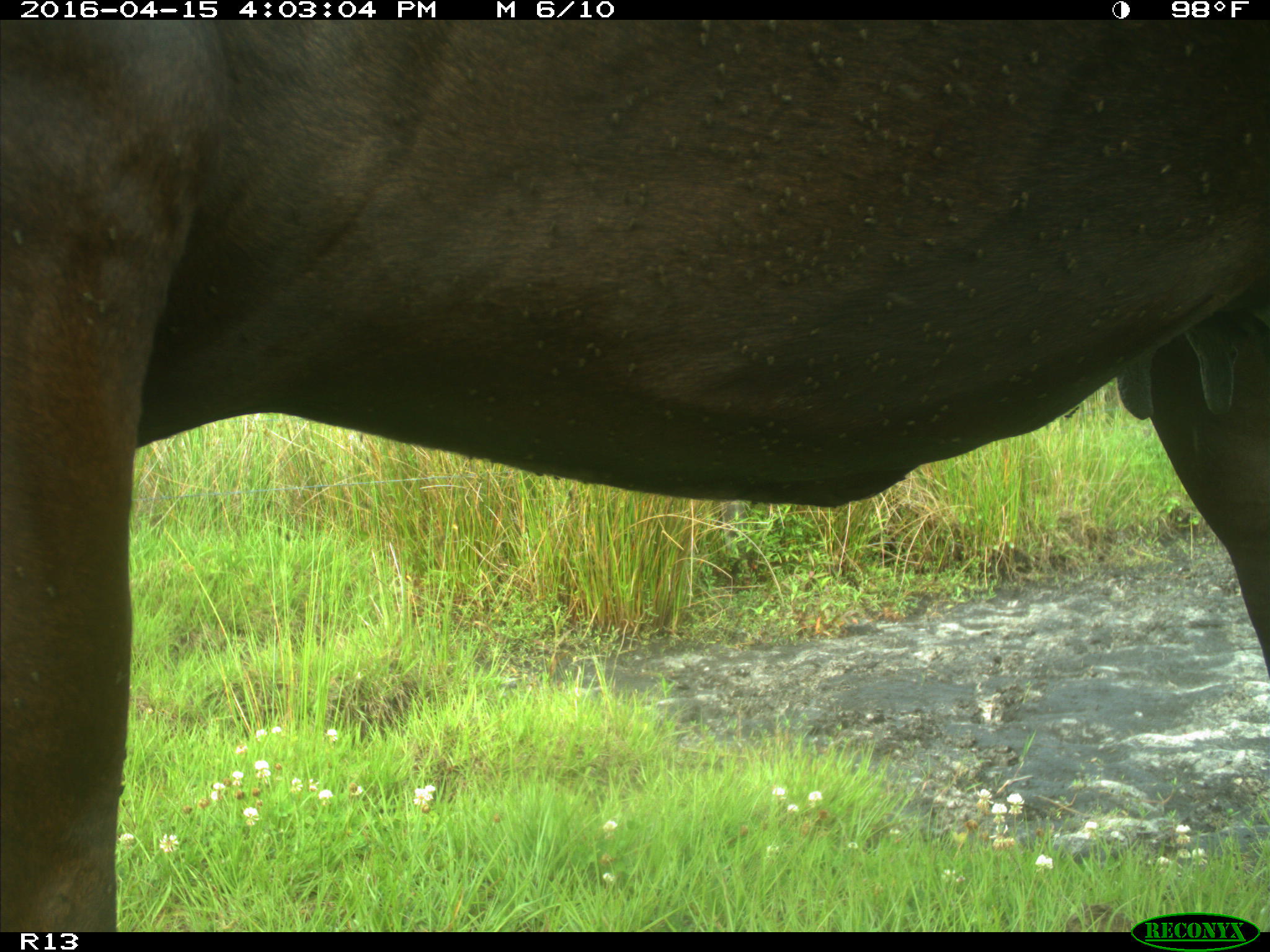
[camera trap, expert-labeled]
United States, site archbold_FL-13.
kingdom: Animalia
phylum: Chordata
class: Mammalia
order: Artiodactyla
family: Bovidae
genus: Bos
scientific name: Bos taurus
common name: domestic cow